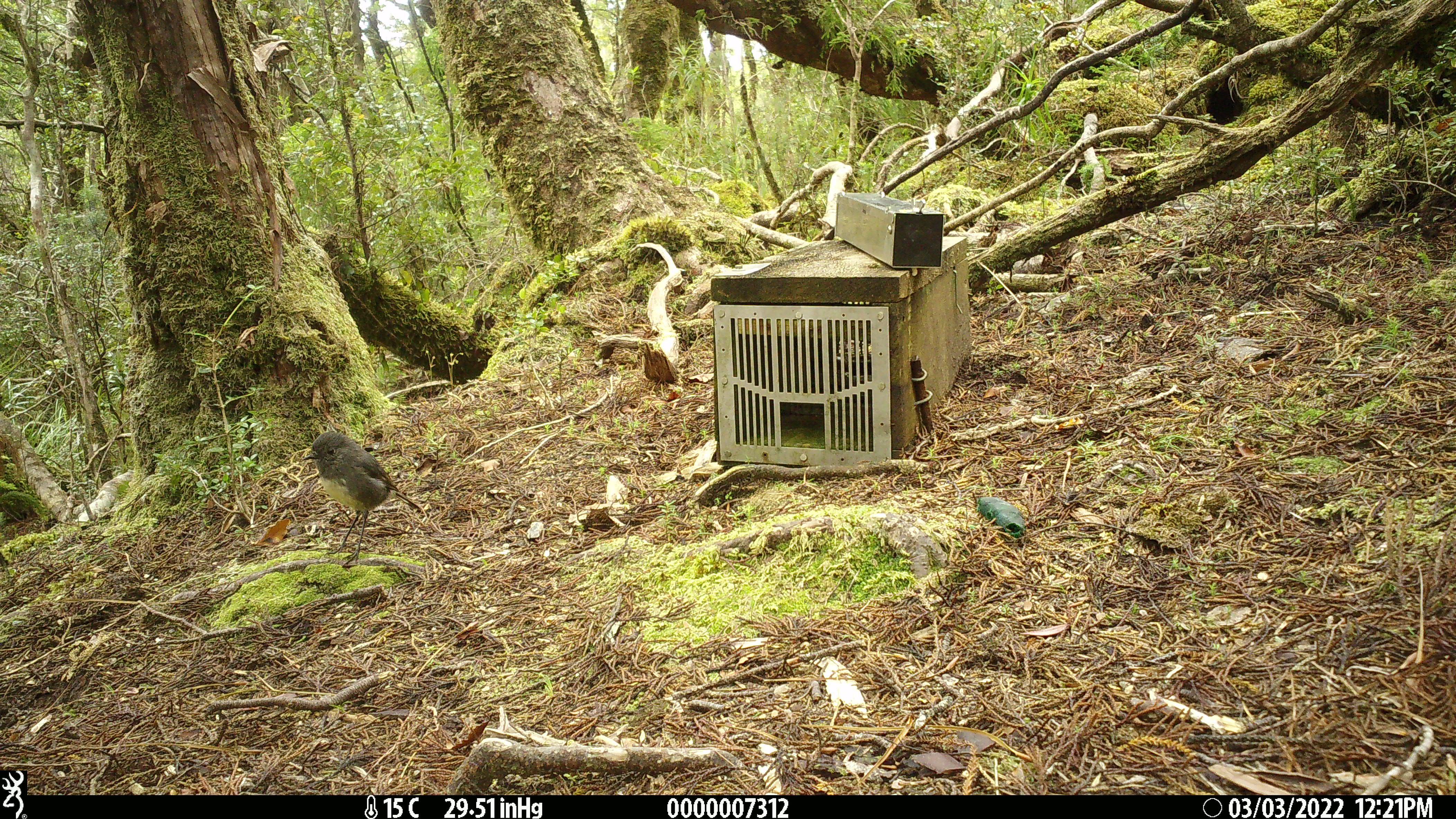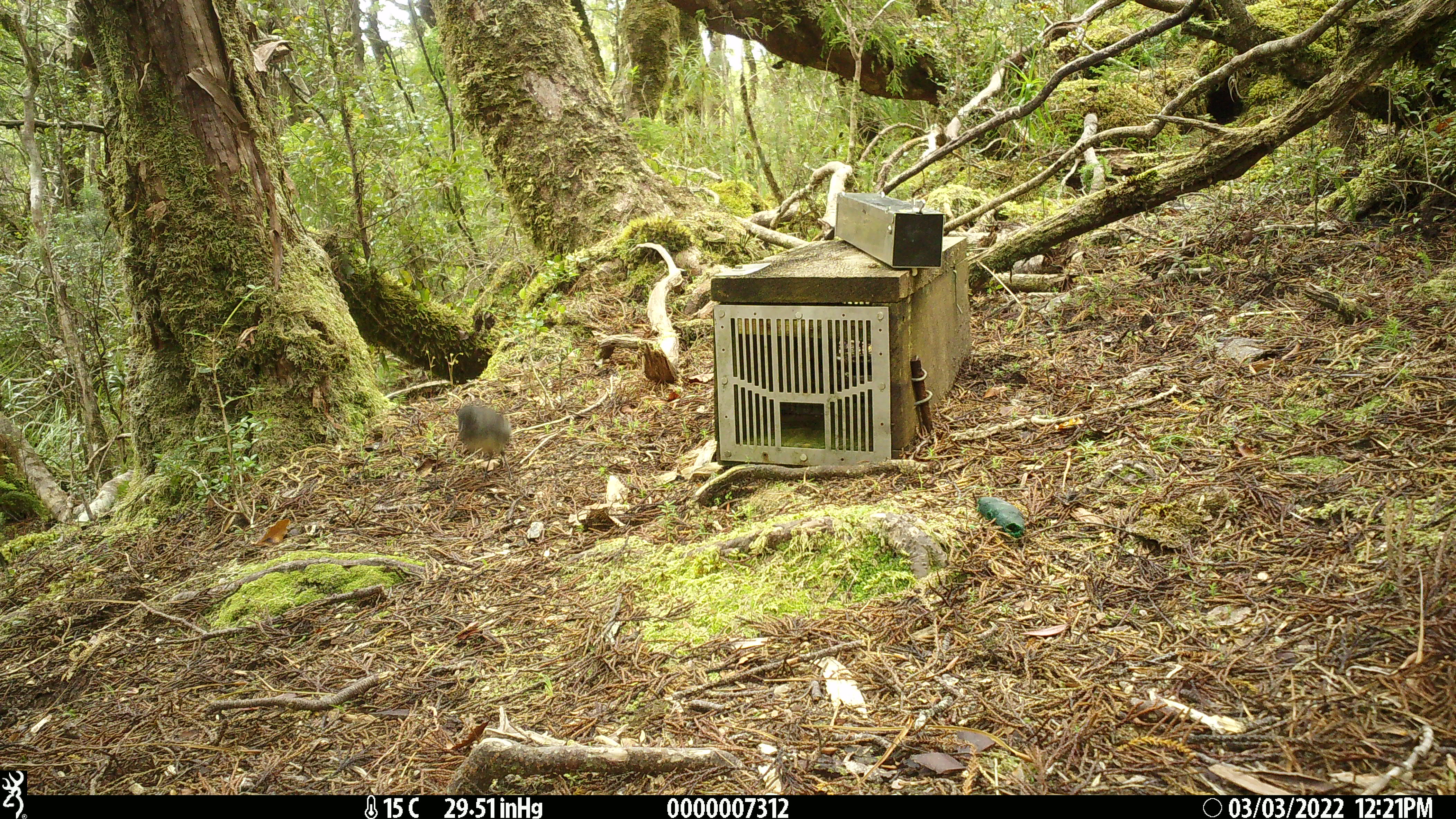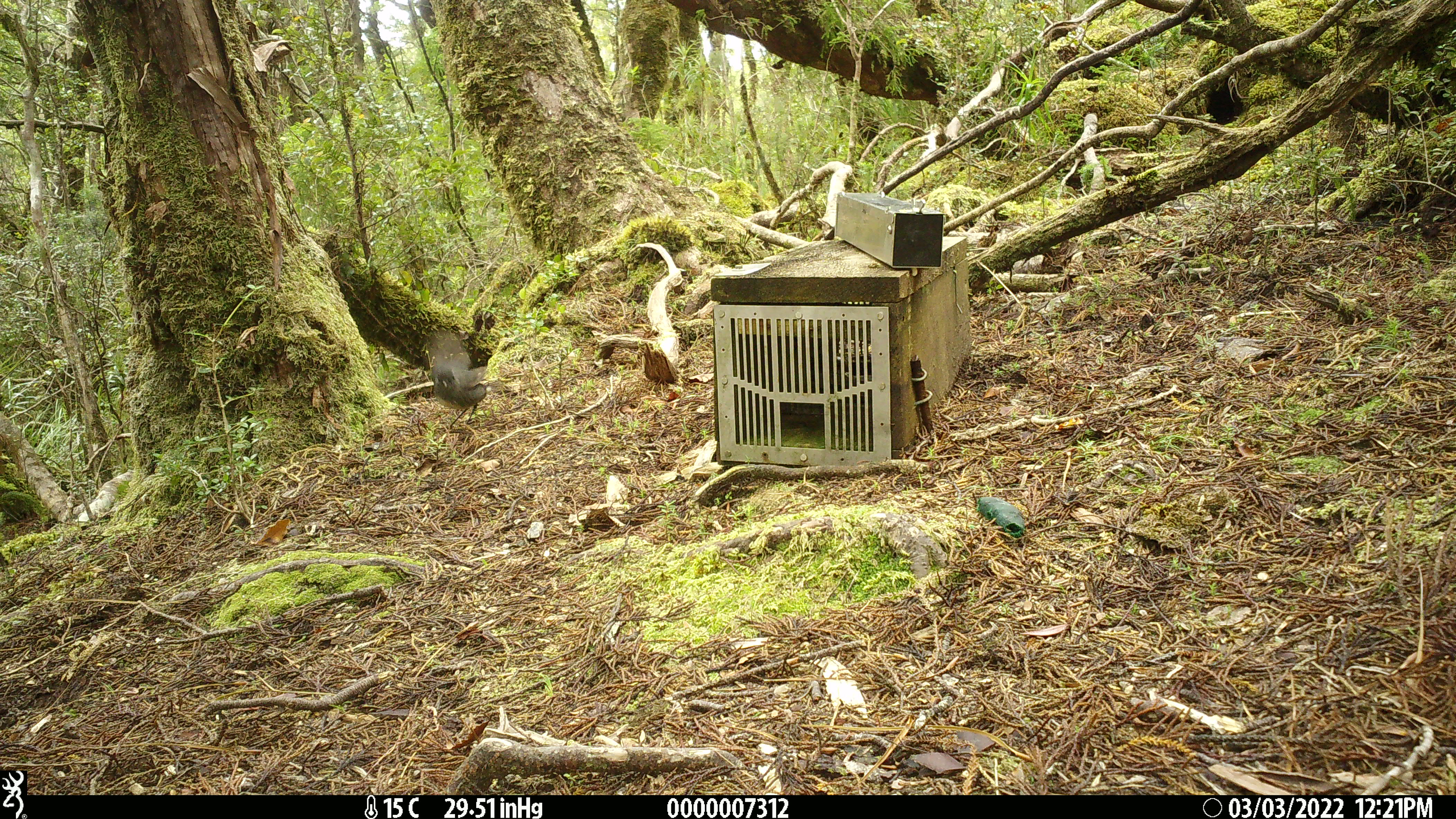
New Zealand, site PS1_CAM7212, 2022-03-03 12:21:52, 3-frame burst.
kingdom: Animalia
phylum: Chordata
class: Aves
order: Passeriformes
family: Petroicidae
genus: Petroica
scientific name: Petroica australis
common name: new zealand robin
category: robin